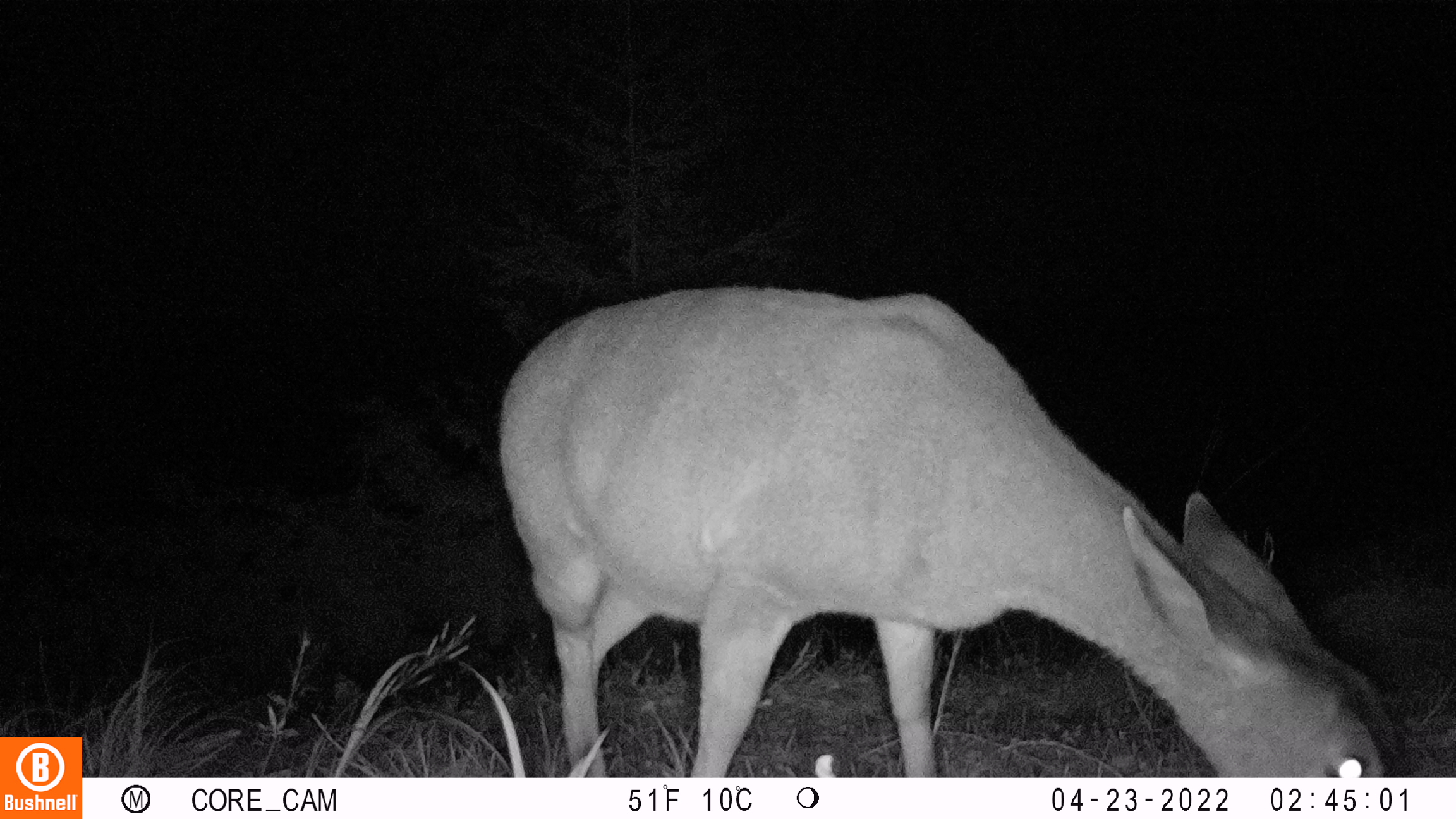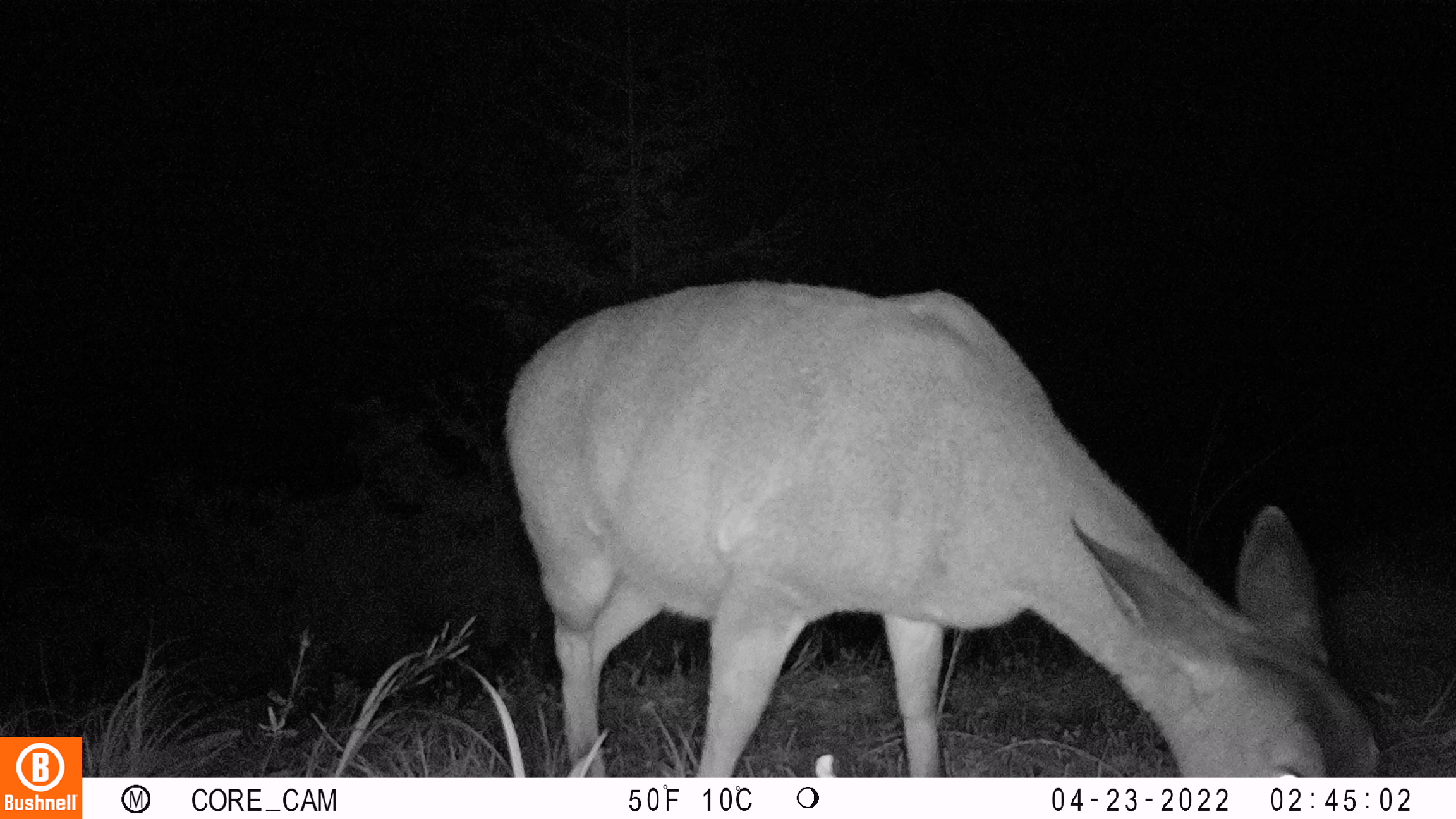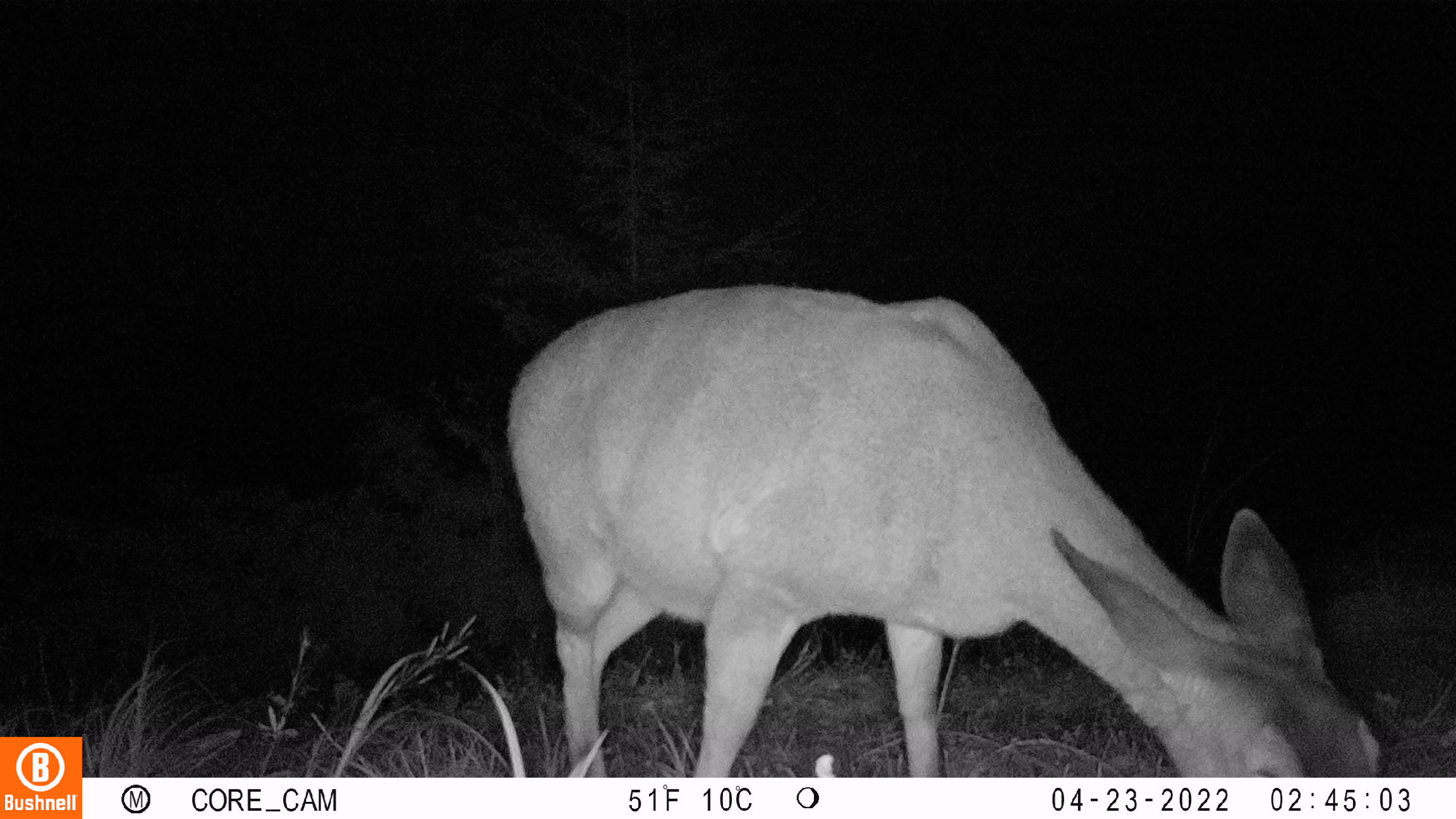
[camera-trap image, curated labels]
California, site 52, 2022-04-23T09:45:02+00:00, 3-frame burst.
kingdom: Animalia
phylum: Chordata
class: Mammalia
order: Artiodactyla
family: Cervidae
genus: Odocoileus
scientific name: Odocoileus hemionus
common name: mule deer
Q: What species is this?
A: Mule deer (Odocoileus hemionus).